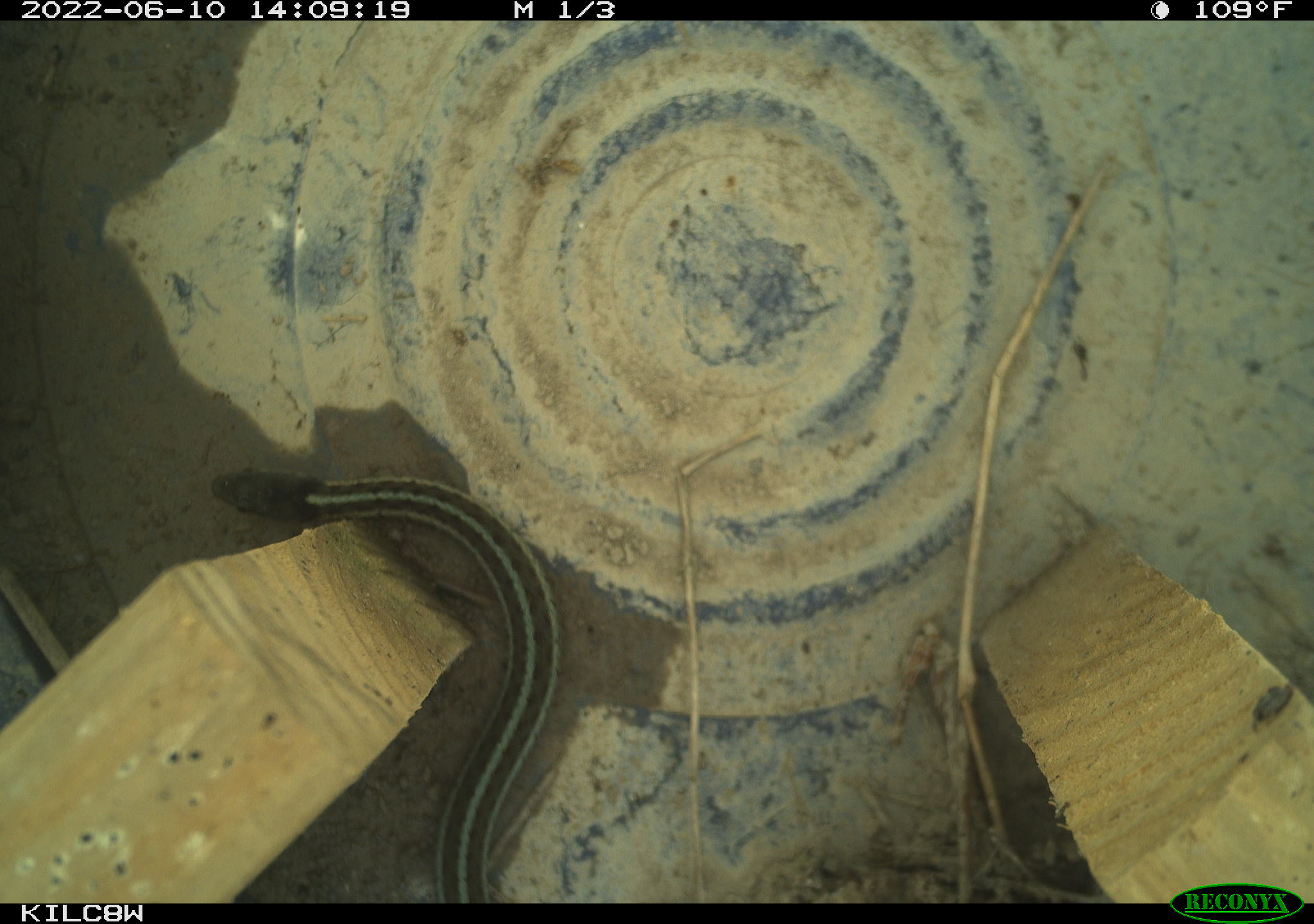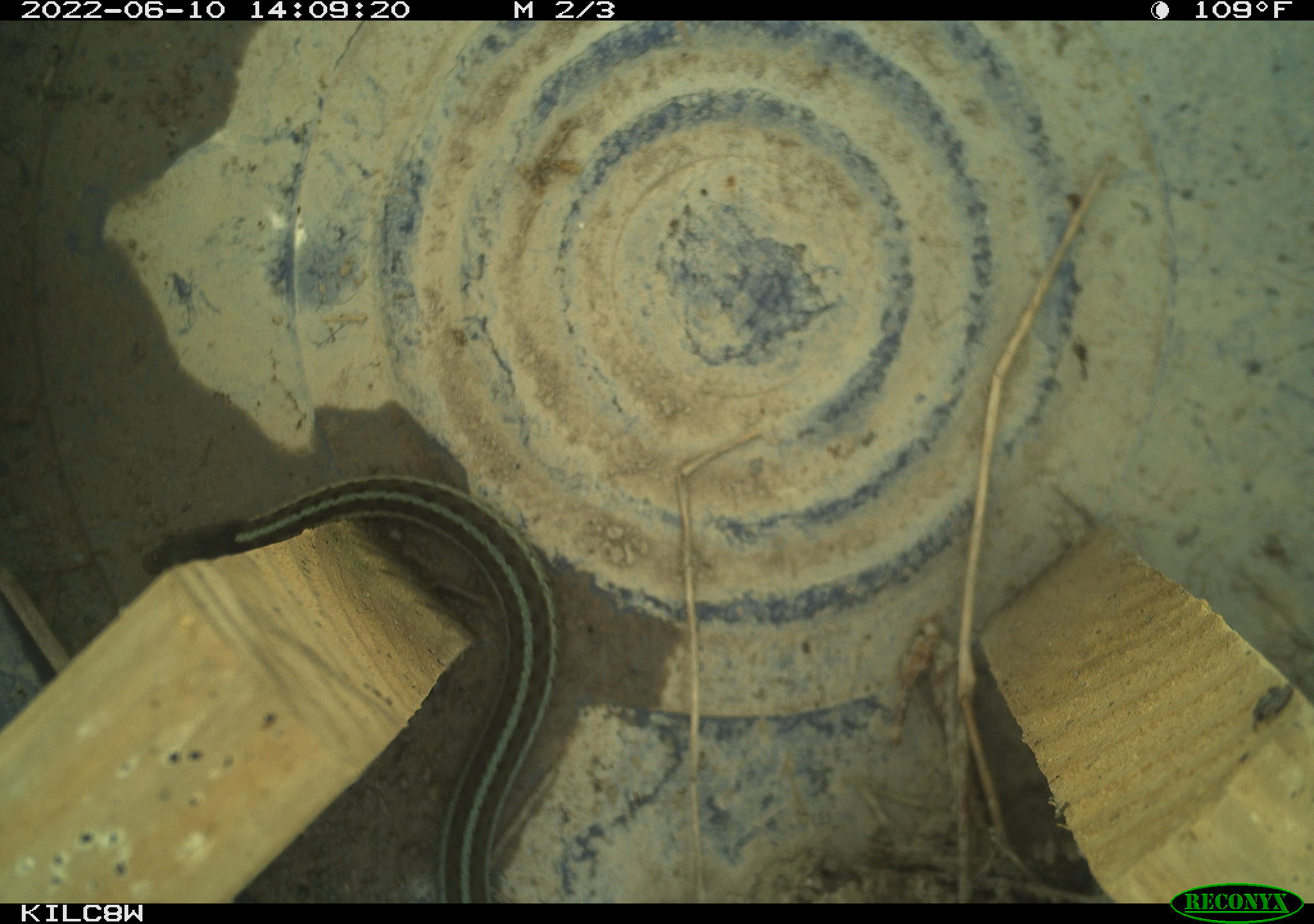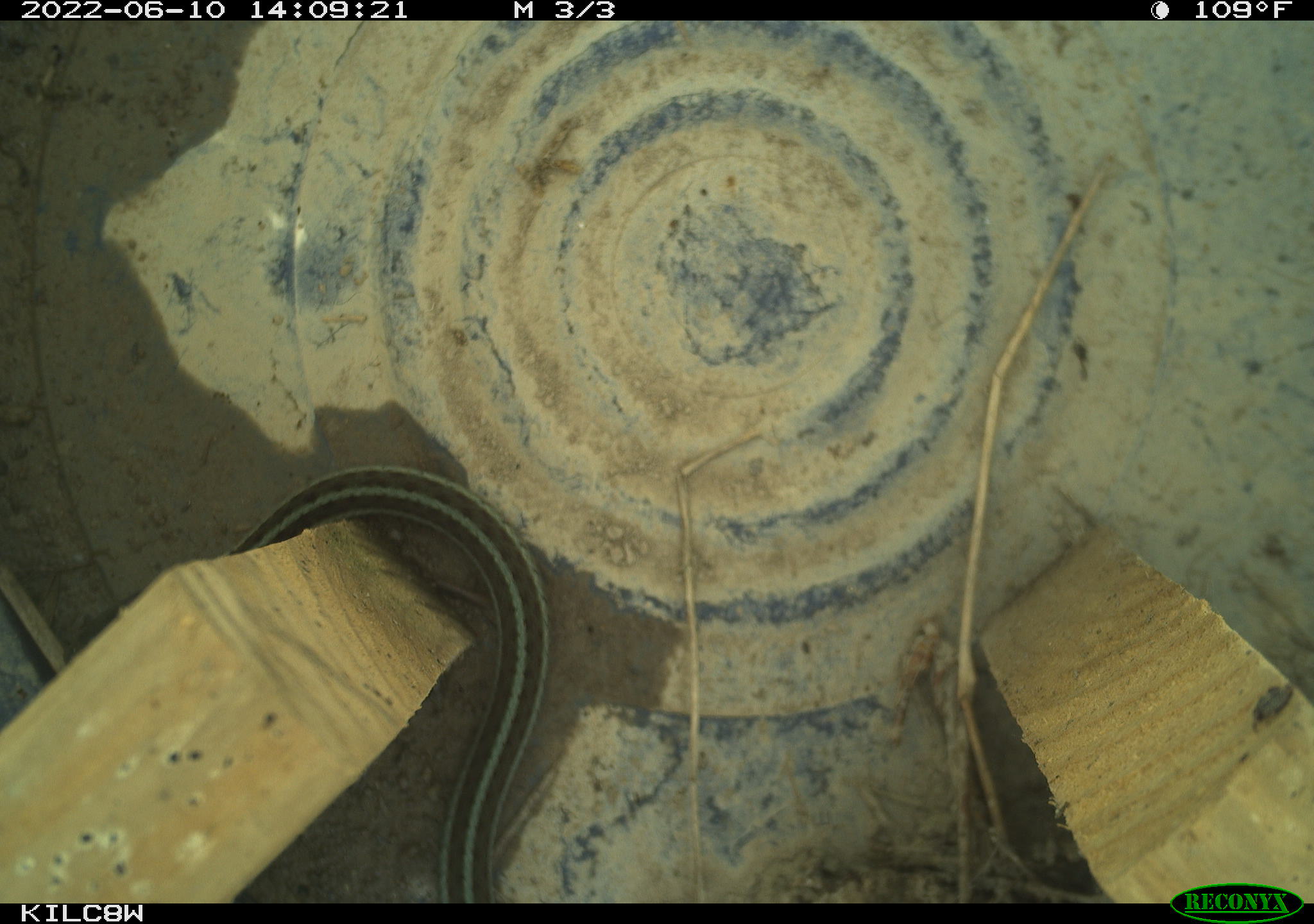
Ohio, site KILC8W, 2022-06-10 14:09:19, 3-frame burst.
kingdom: Animalia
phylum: Chordata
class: Reptilia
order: Squamata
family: Colubridae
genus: Thamnophis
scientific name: Thamnophis sirtalis sirtalis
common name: eastern gartersnake